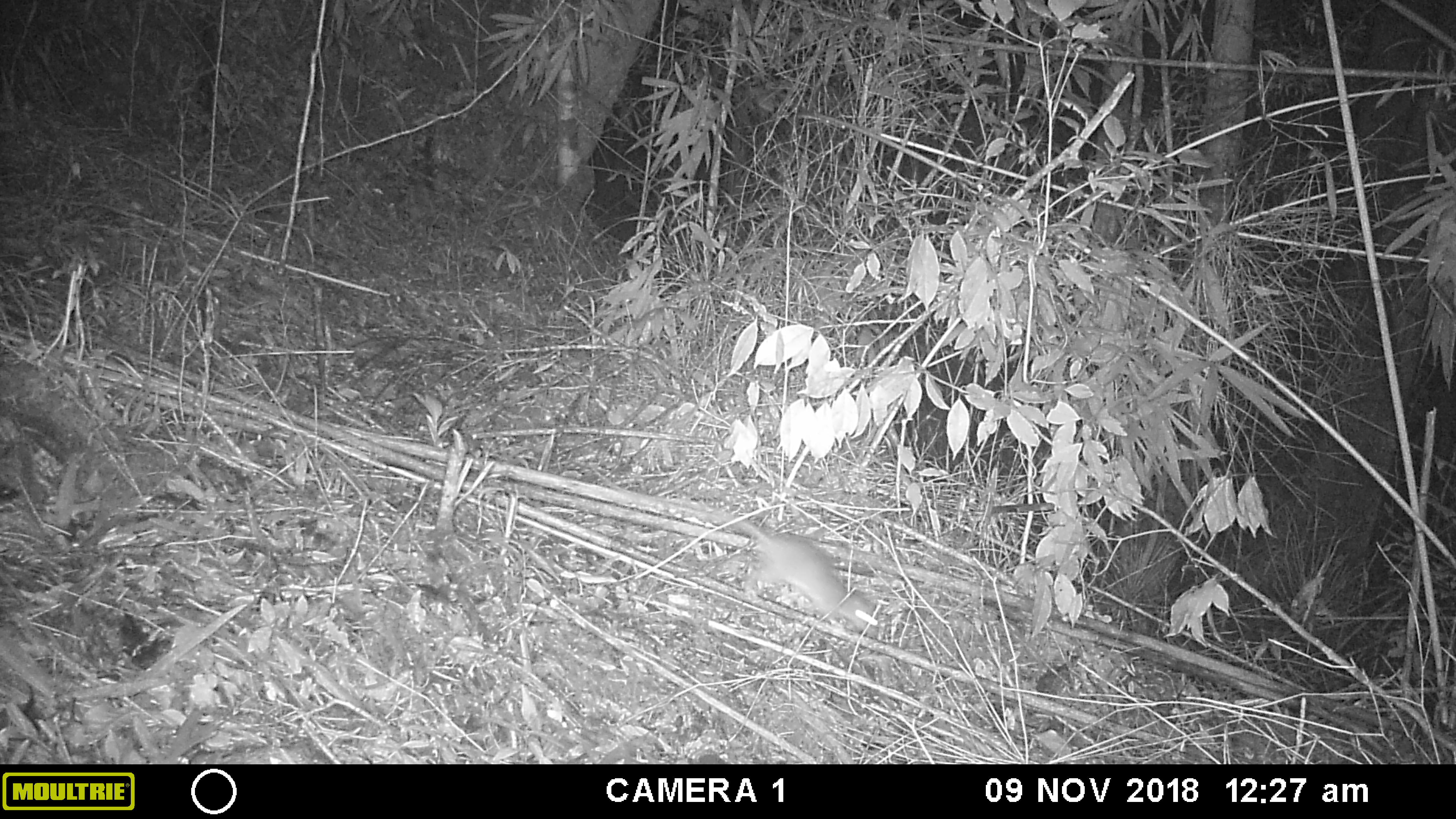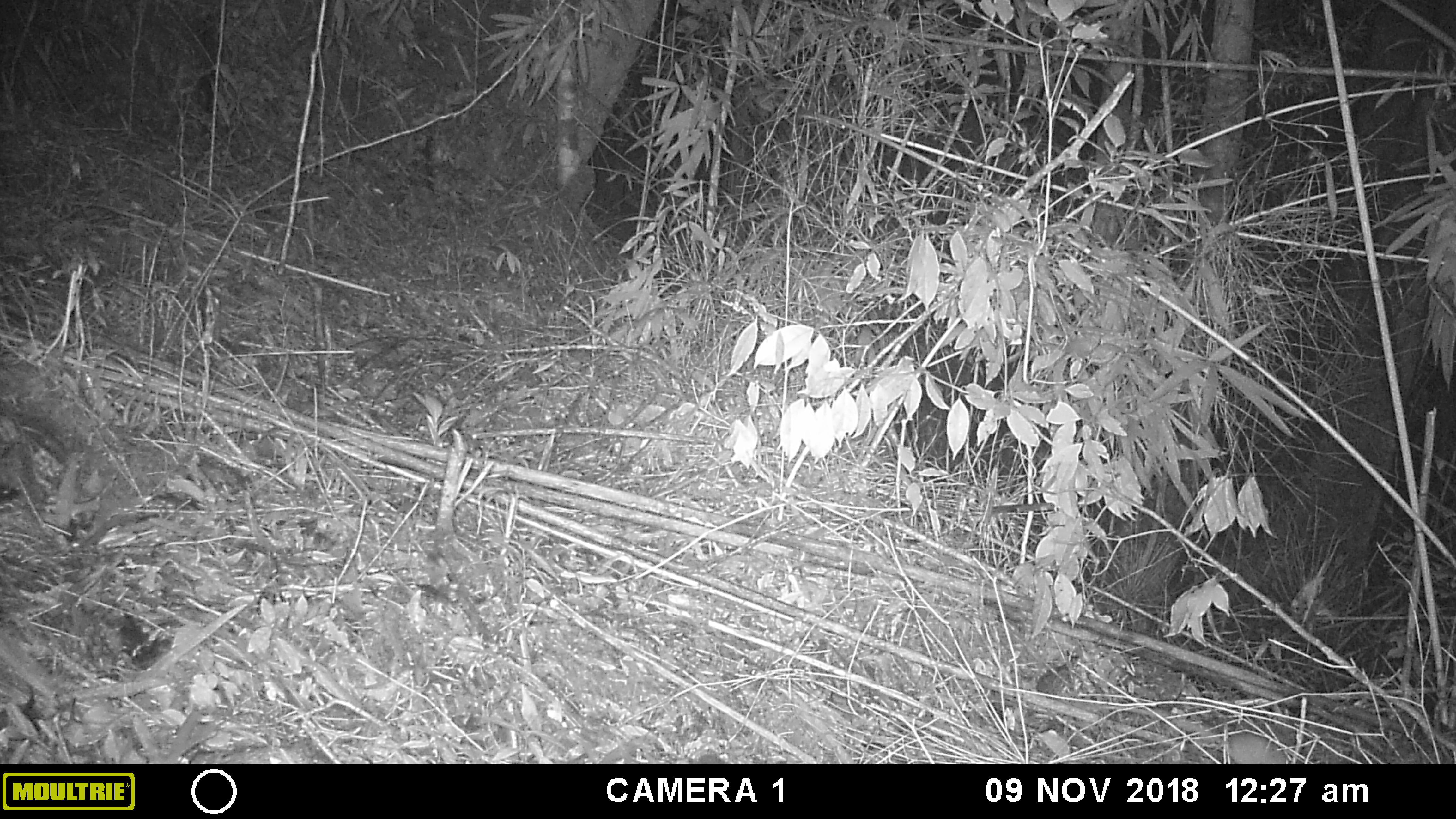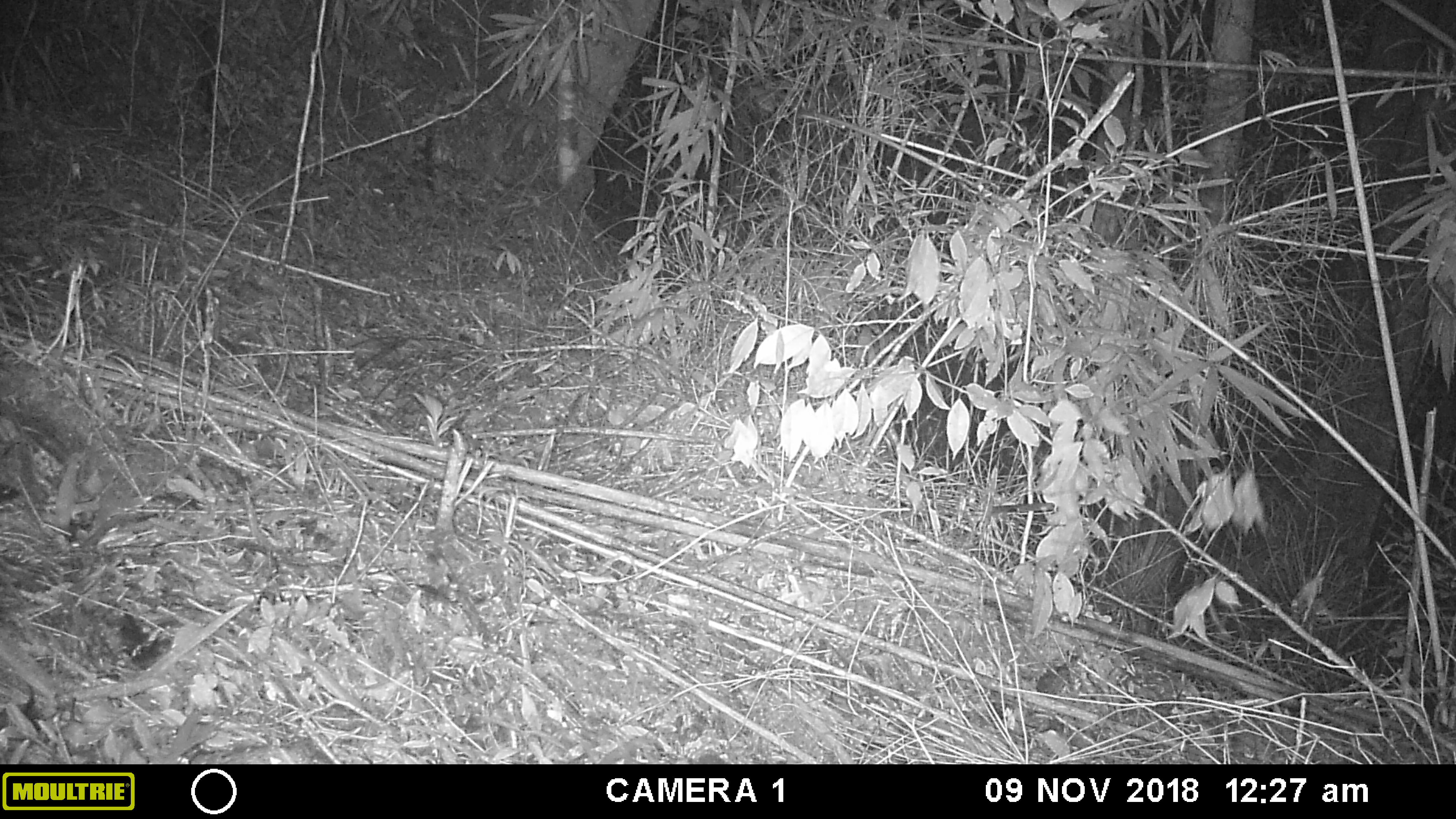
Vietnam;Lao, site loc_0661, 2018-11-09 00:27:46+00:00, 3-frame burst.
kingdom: Animalia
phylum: Chordata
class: Mammalia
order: Rodentia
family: Muridae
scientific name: Muridae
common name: old-world mice and rats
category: unidentified murid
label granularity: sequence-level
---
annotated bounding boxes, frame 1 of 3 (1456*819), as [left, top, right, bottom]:
unidentified murid: [590, 462, 880, 633]